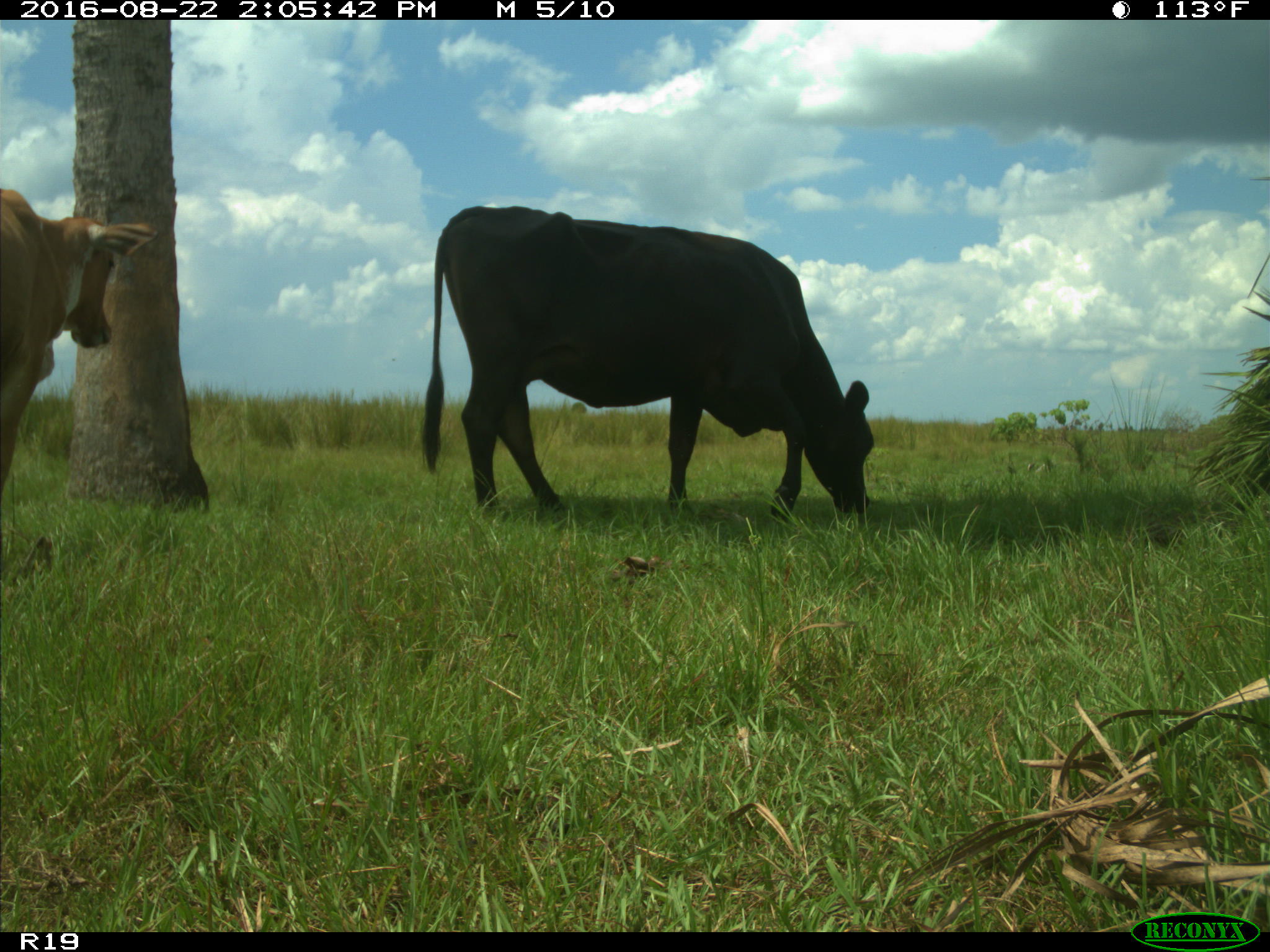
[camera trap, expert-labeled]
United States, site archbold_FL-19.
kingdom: Animalia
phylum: Chordata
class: Mammalia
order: Artiodactyla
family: Bovidae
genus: Bos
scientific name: Bos taurus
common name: domestic cow